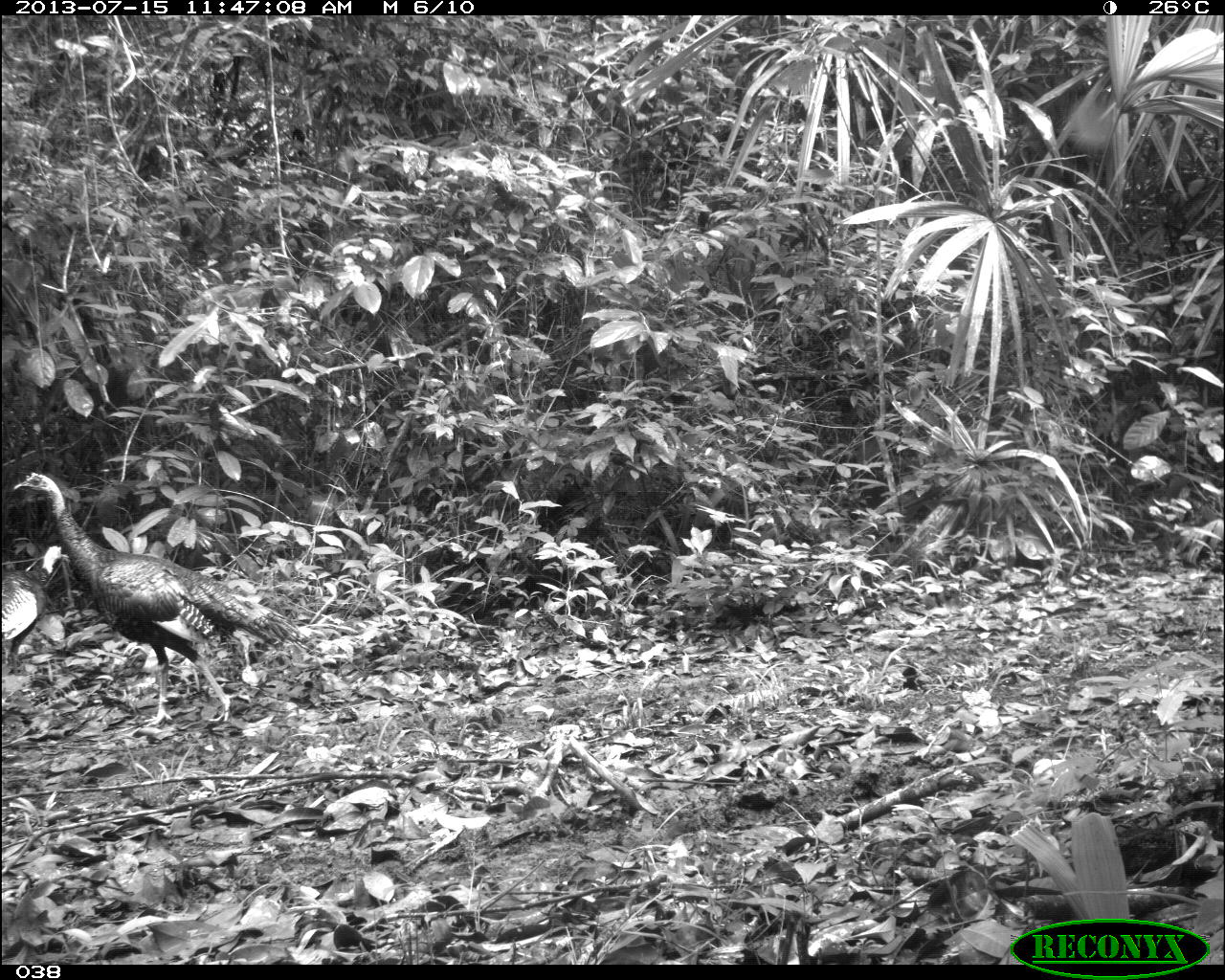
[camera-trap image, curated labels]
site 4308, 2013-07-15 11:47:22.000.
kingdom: Animalia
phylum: Chordata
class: Aves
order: Galliformes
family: Phasianidae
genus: Meleagris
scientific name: Meleagris ocellata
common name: ocellated turkey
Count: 2.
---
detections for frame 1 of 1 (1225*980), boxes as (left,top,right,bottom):
meleagris ocellata: (8,468,297,726); (3,542,62,661)